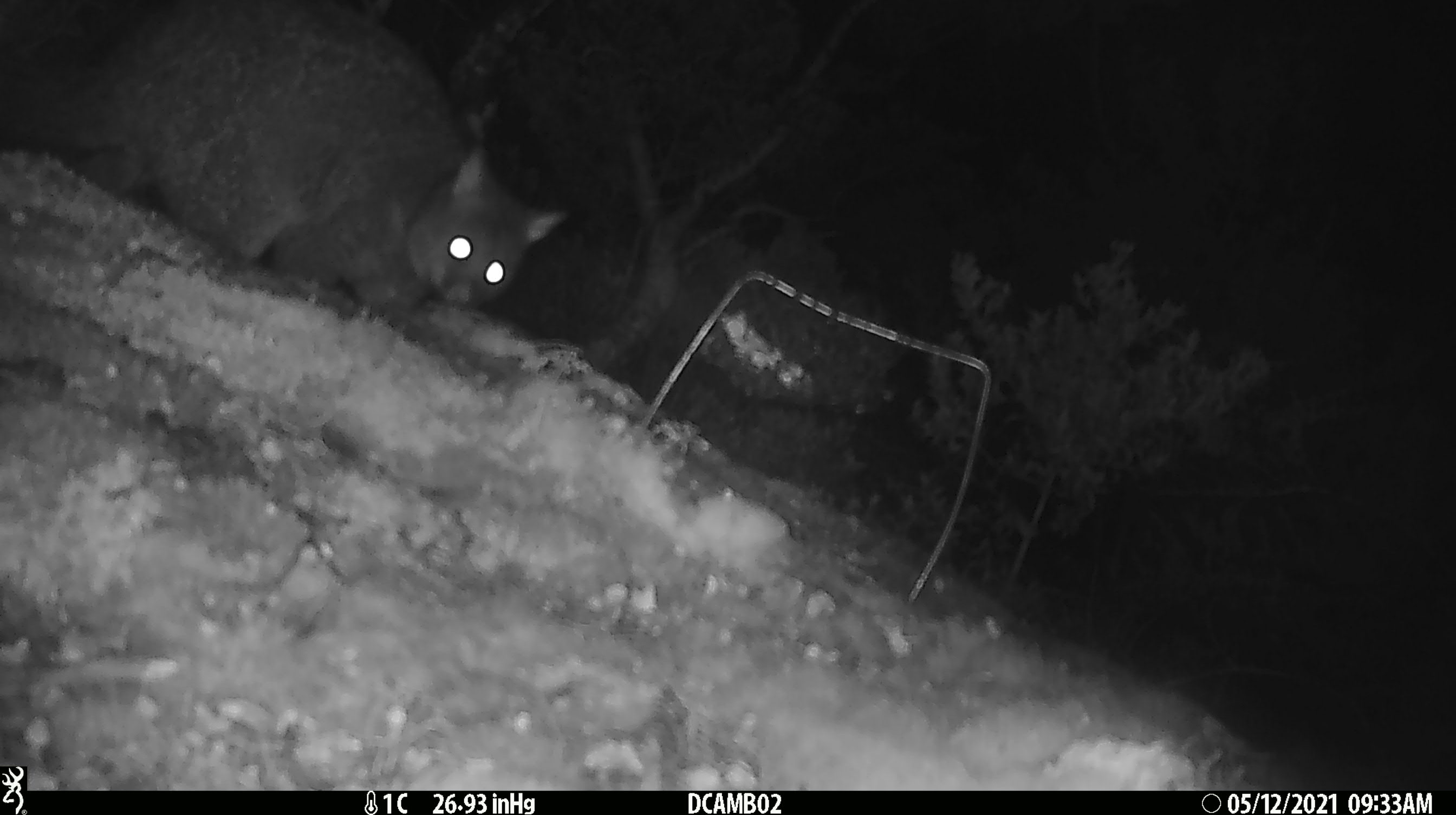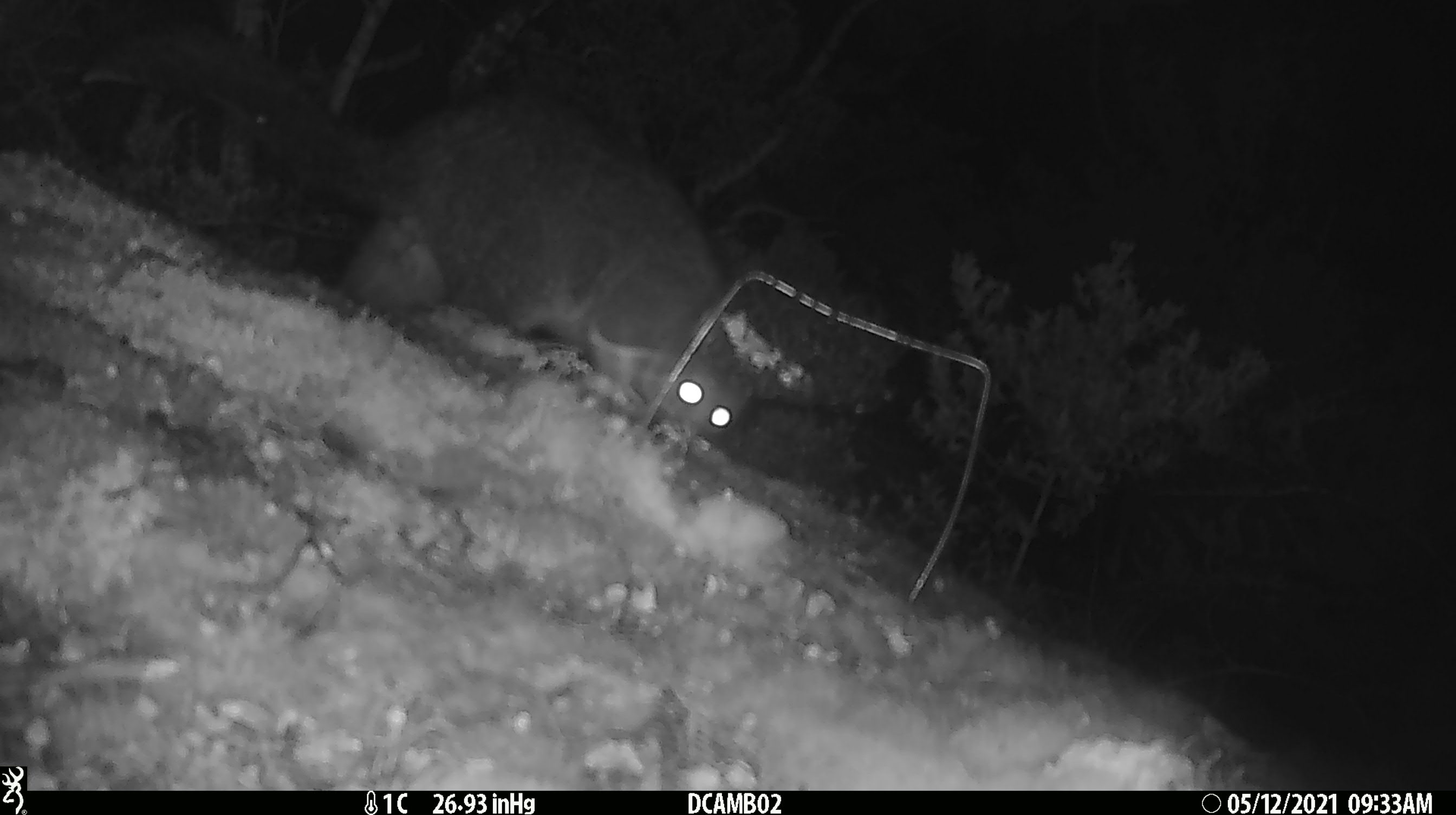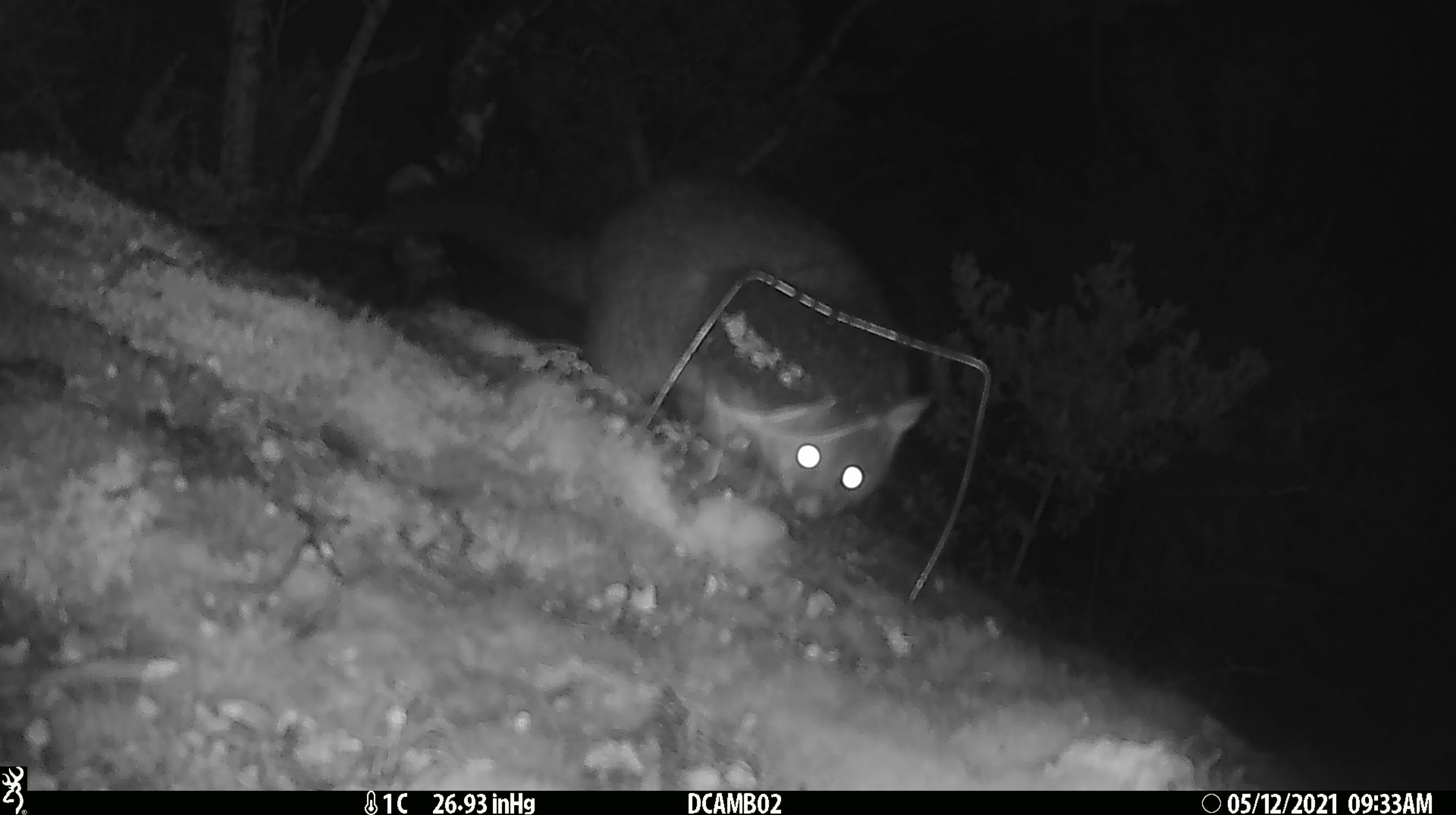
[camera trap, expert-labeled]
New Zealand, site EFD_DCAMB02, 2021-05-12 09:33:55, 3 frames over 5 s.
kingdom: Animalia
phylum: Chordata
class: Mammalia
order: Diprotodontia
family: Phalangeridae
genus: Trichosurus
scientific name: Trichosurus vulpecula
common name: common brushtail possum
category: possum